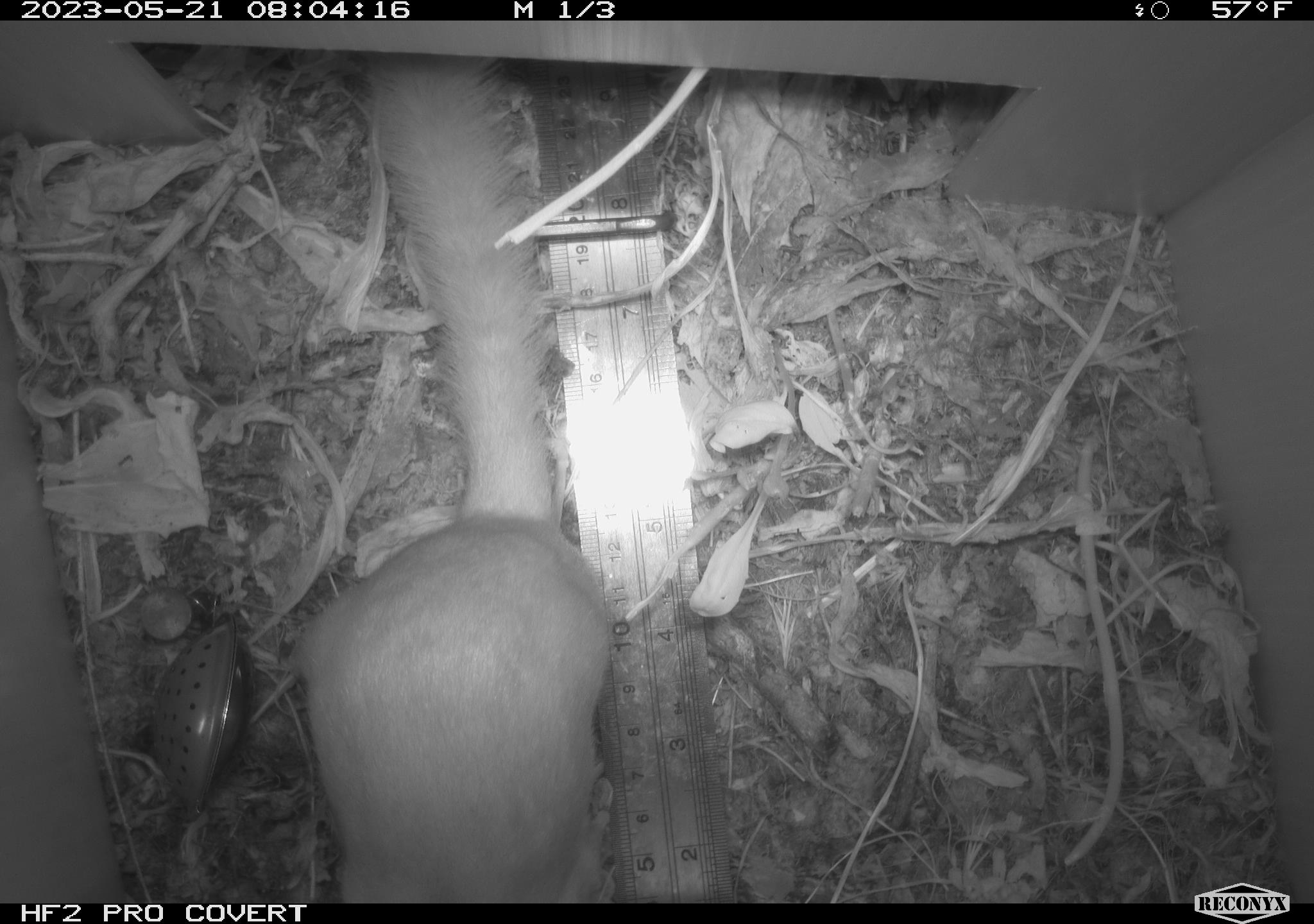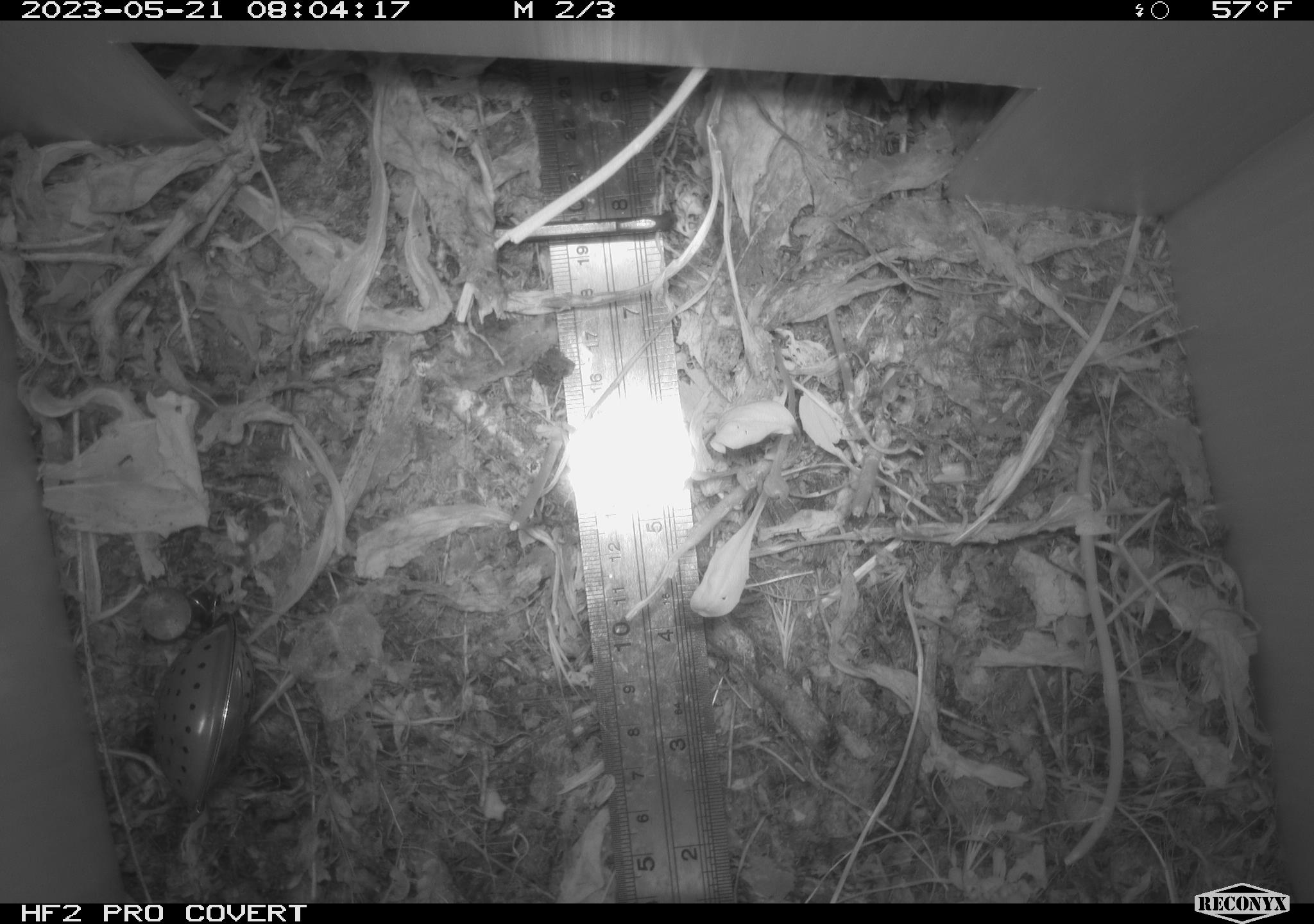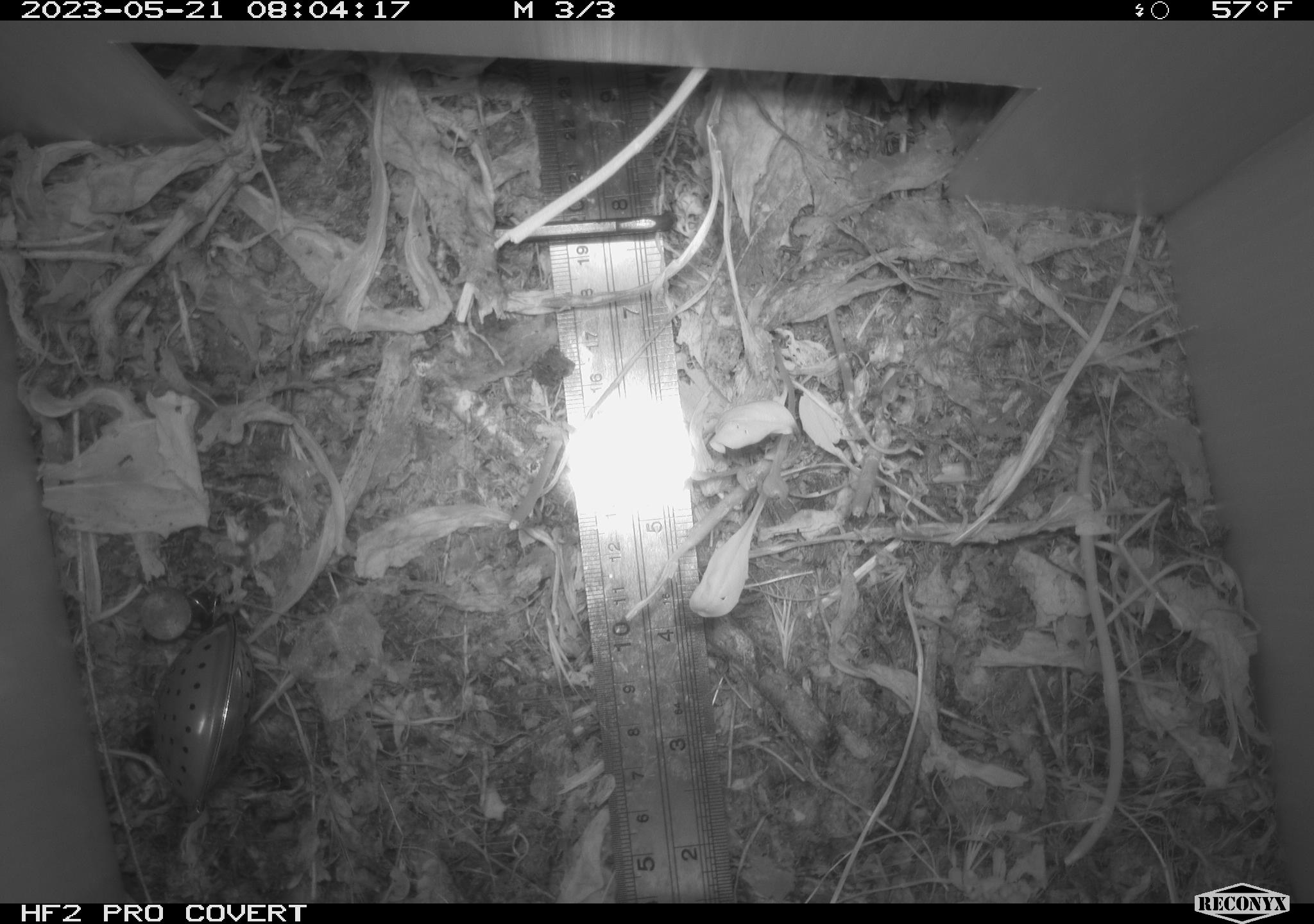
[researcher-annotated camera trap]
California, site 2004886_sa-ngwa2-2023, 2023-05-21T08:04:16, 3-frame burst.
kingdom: Animalia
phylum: Chordata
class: Mammalia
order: Carnivora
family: Mustelidae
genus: Neogale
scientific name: Neogale frenata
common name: long-tailed weasel